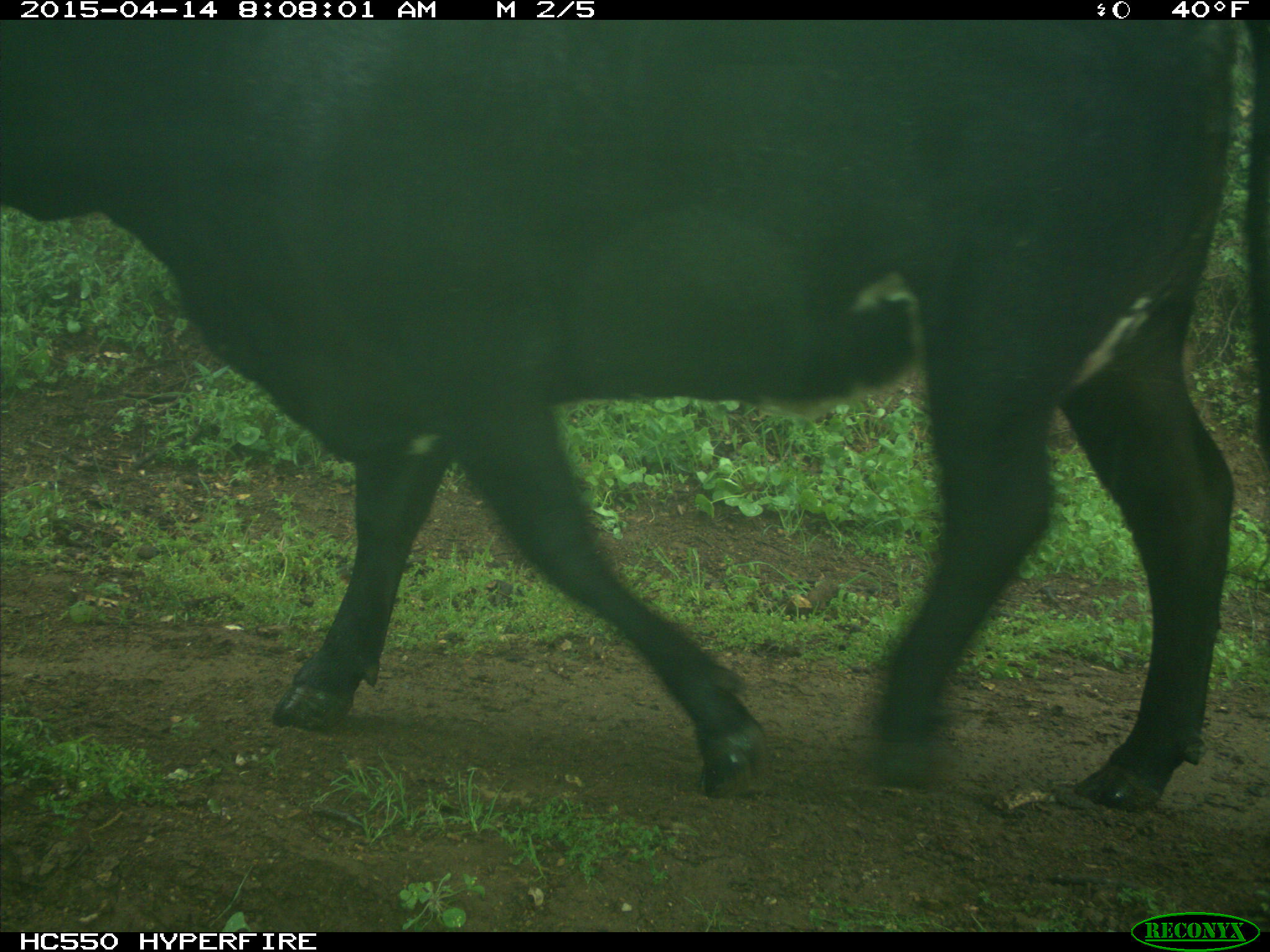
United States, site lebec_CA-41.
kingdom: Animalia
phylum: Chordata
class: Mammalia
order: Artiodactyla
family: Bovidae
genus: Bos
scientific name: Bos taurus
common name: domestic cow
Bos taurus (domestic cow).